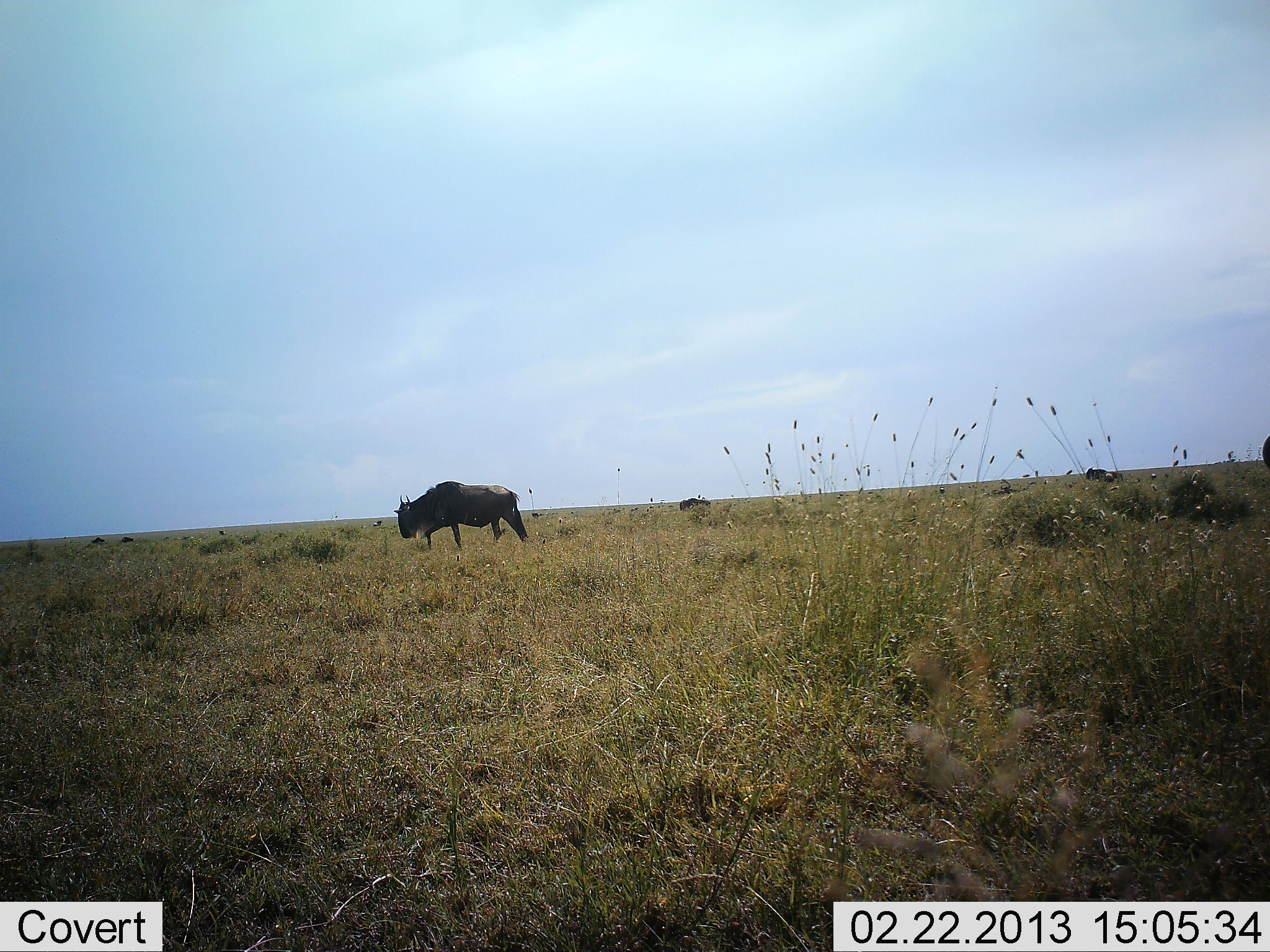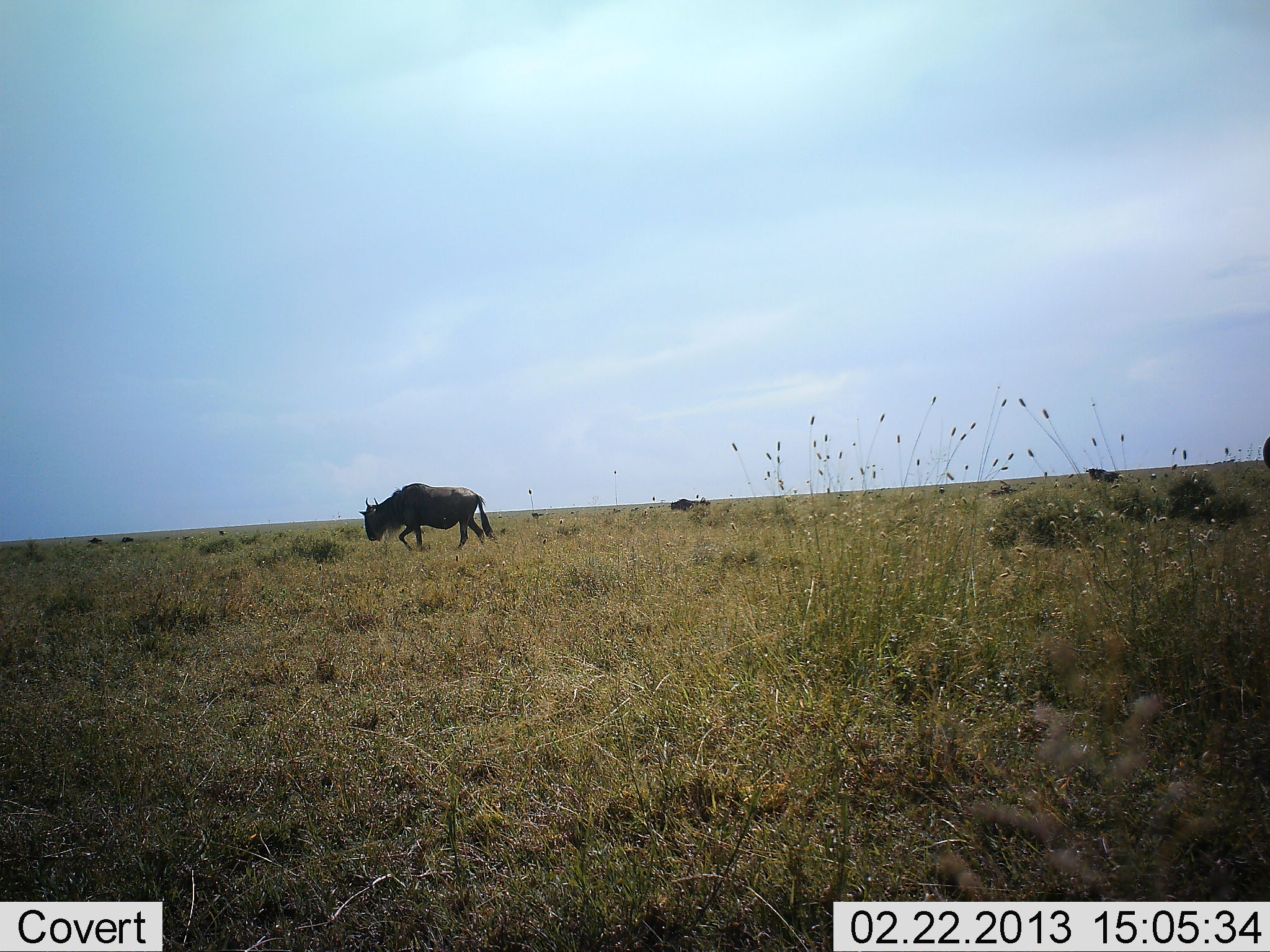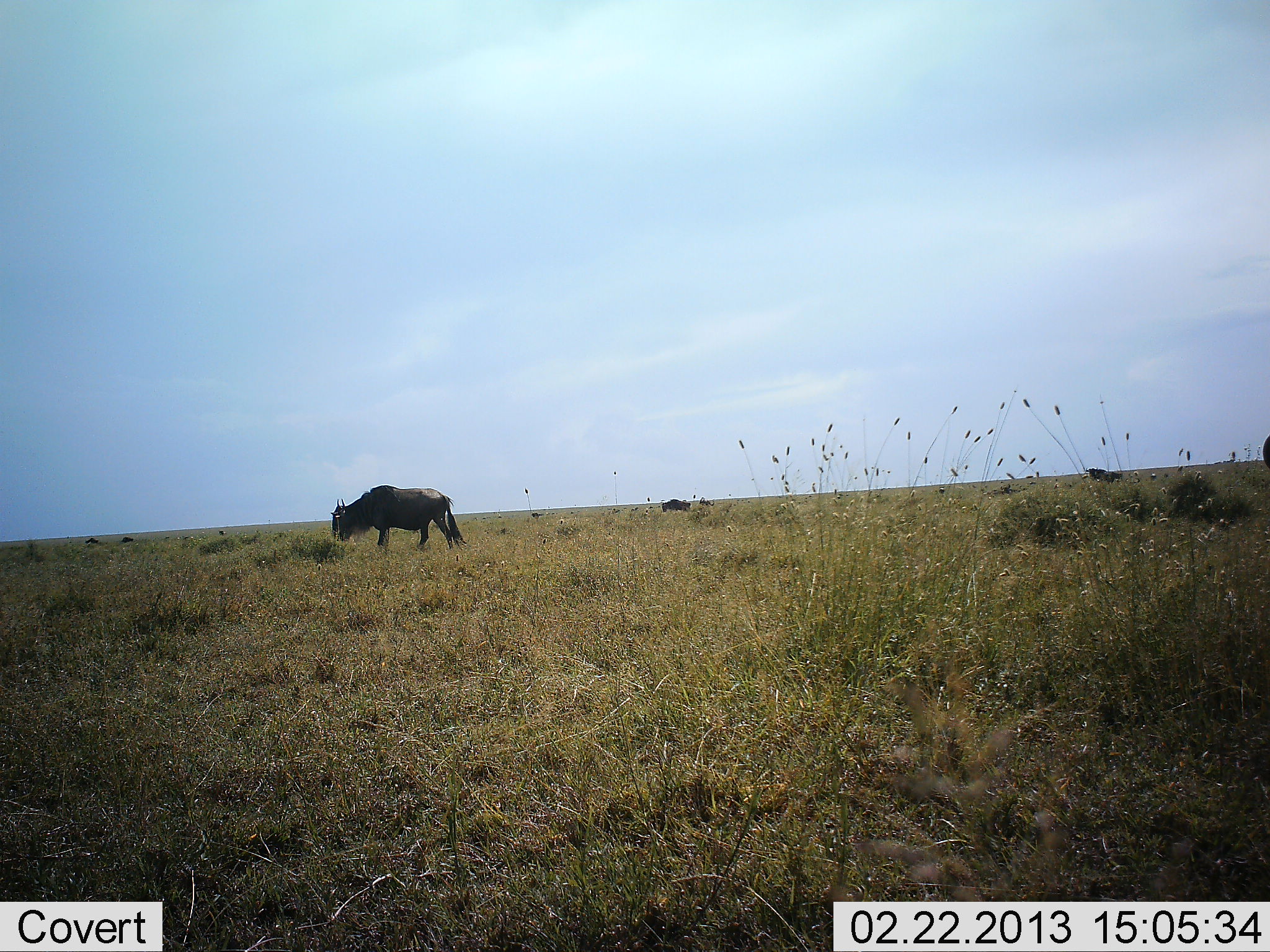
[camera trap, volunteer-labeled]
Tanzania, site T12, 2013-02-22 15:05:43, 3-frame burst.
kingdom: Animalia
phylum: Chordata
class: Mammalia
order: Artiodactyla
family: Bovidae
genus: Connochaetes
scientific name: Connochaetes taurinus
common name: blue wildebeest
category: wildebeest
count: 3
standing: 21%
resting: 4%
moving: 96%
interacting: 0%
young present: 0%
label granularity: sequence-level